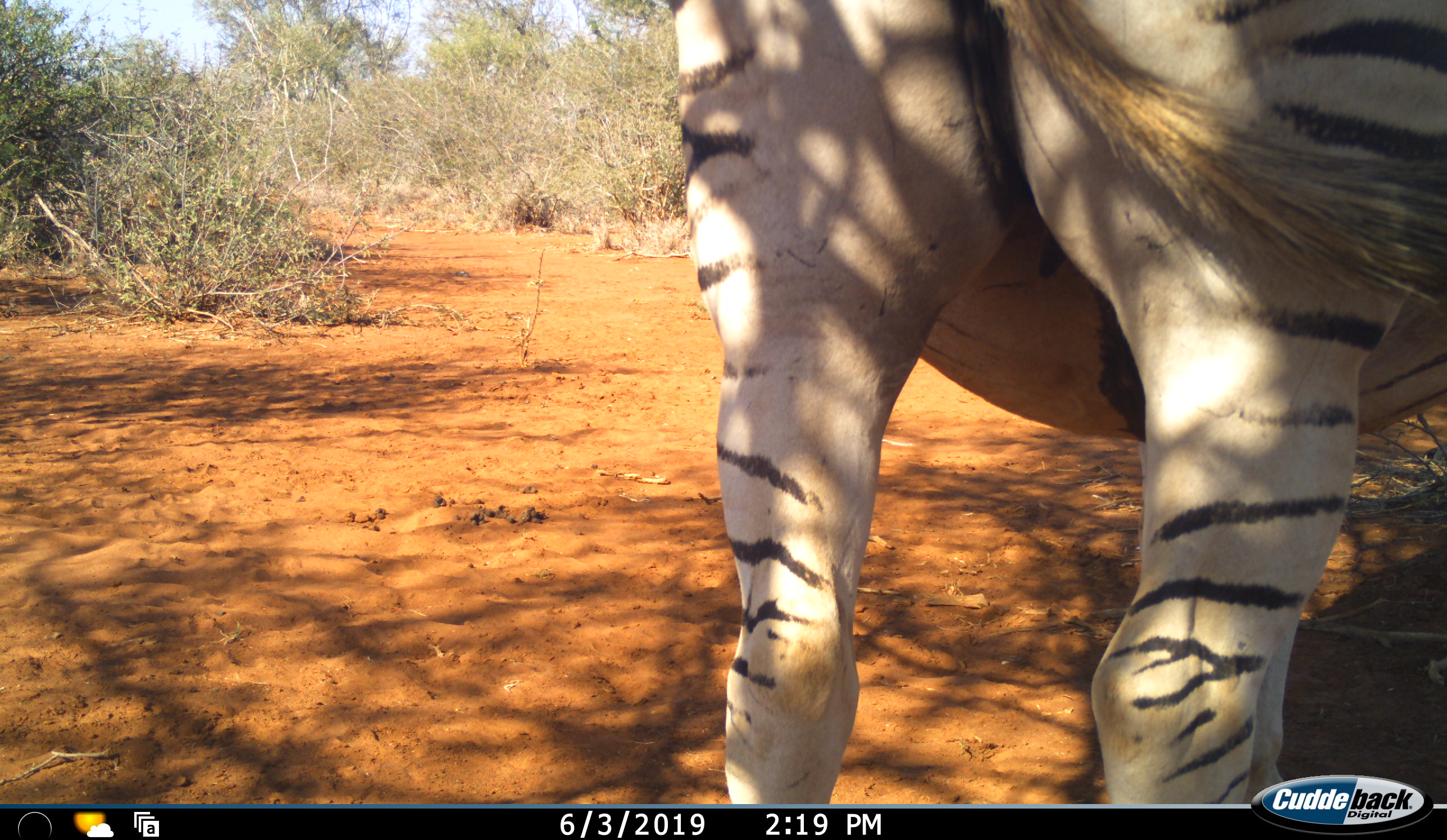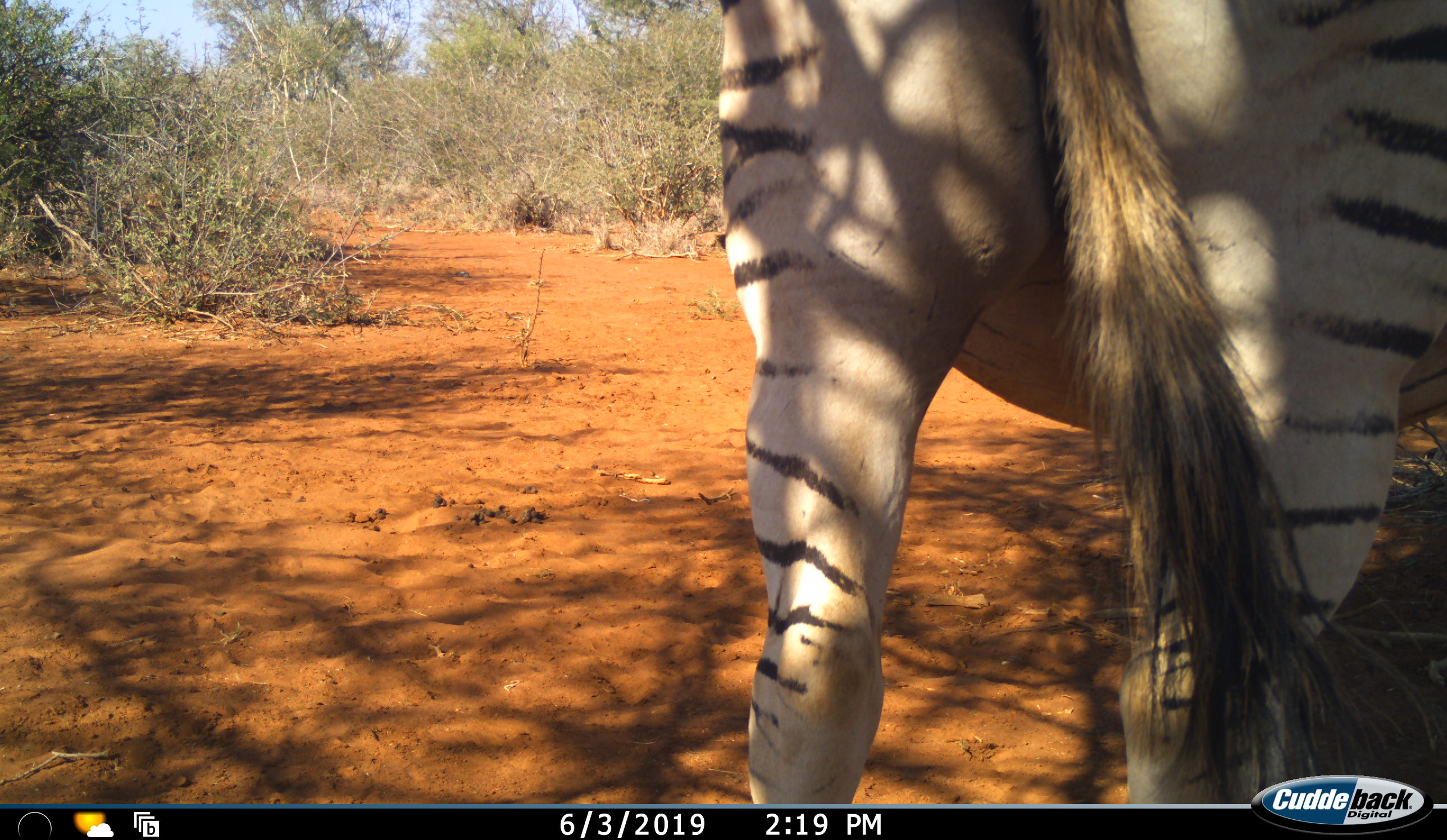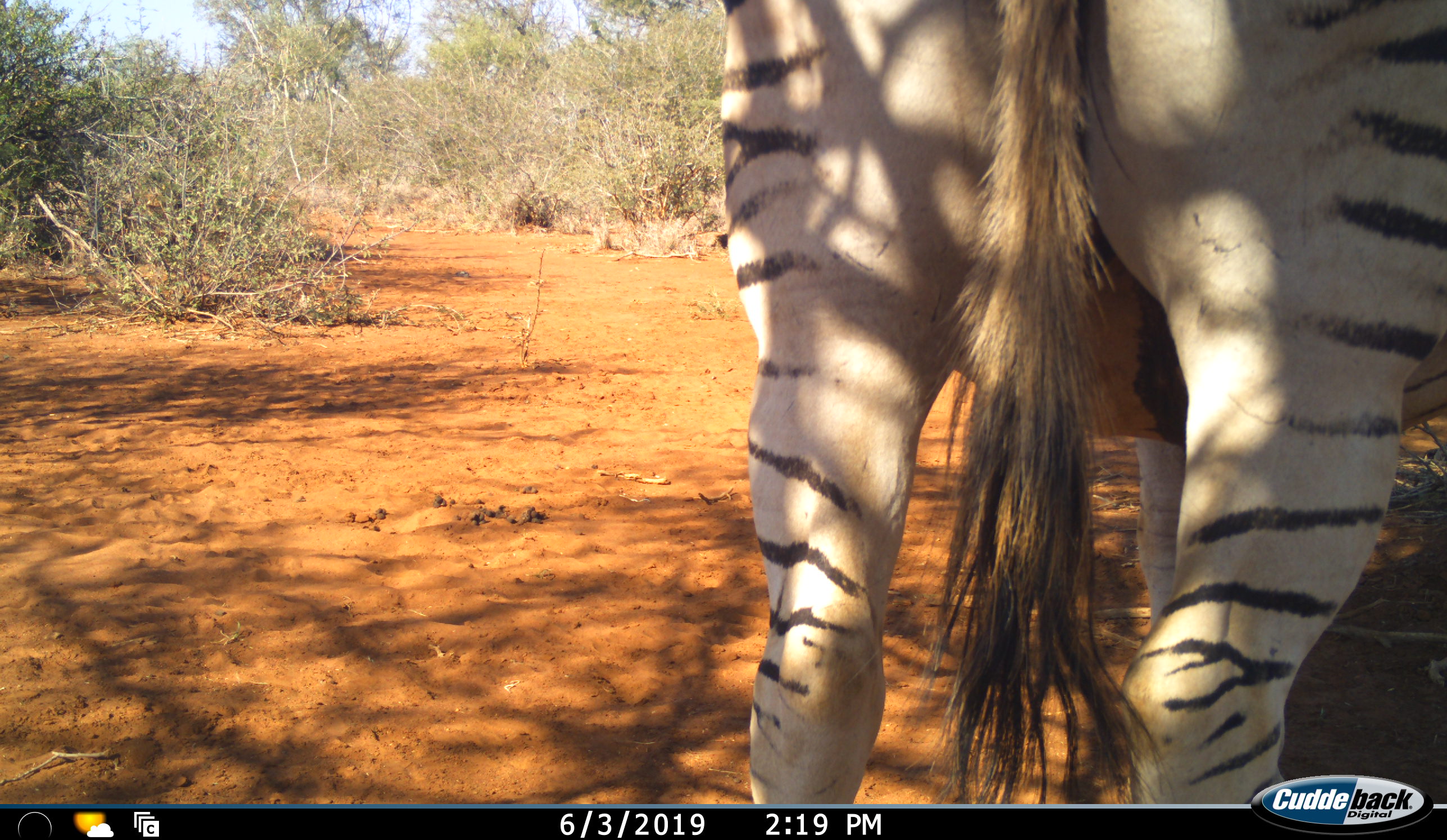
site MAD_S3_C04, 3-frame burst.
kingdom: Animalia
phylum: Chordata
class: Mammalia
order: Perissodactyla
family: Equidae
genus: Equus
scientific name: Equus quagga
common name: plains zebra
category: zebraplains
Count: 1.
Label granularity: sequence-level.